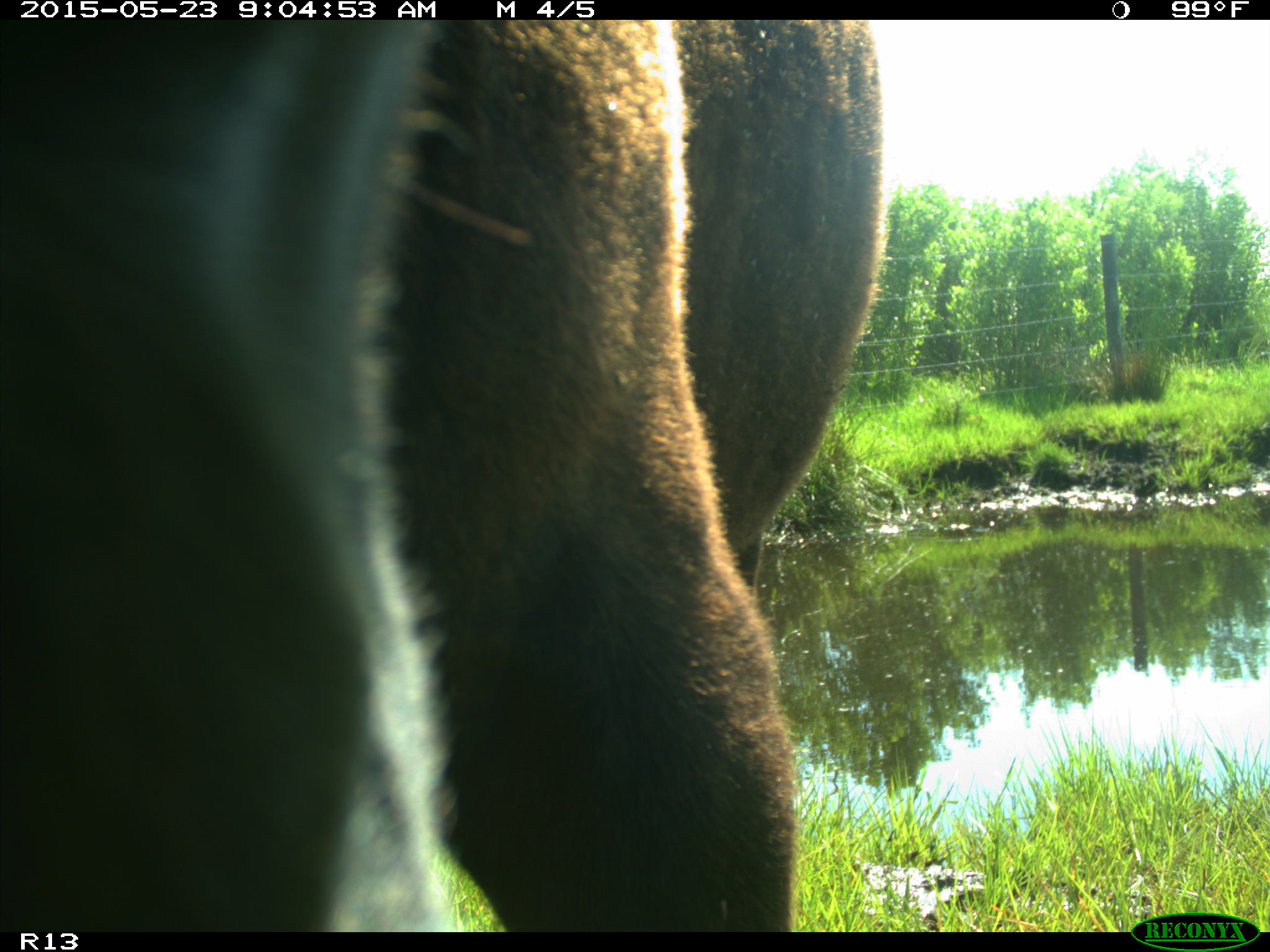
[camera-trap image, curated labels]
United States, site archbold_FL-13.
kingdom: Animalia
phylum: Chordata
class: Mammalia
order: Artiodactyla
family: Bovidae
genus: Bos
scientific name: Bos taurus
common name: domestic cow